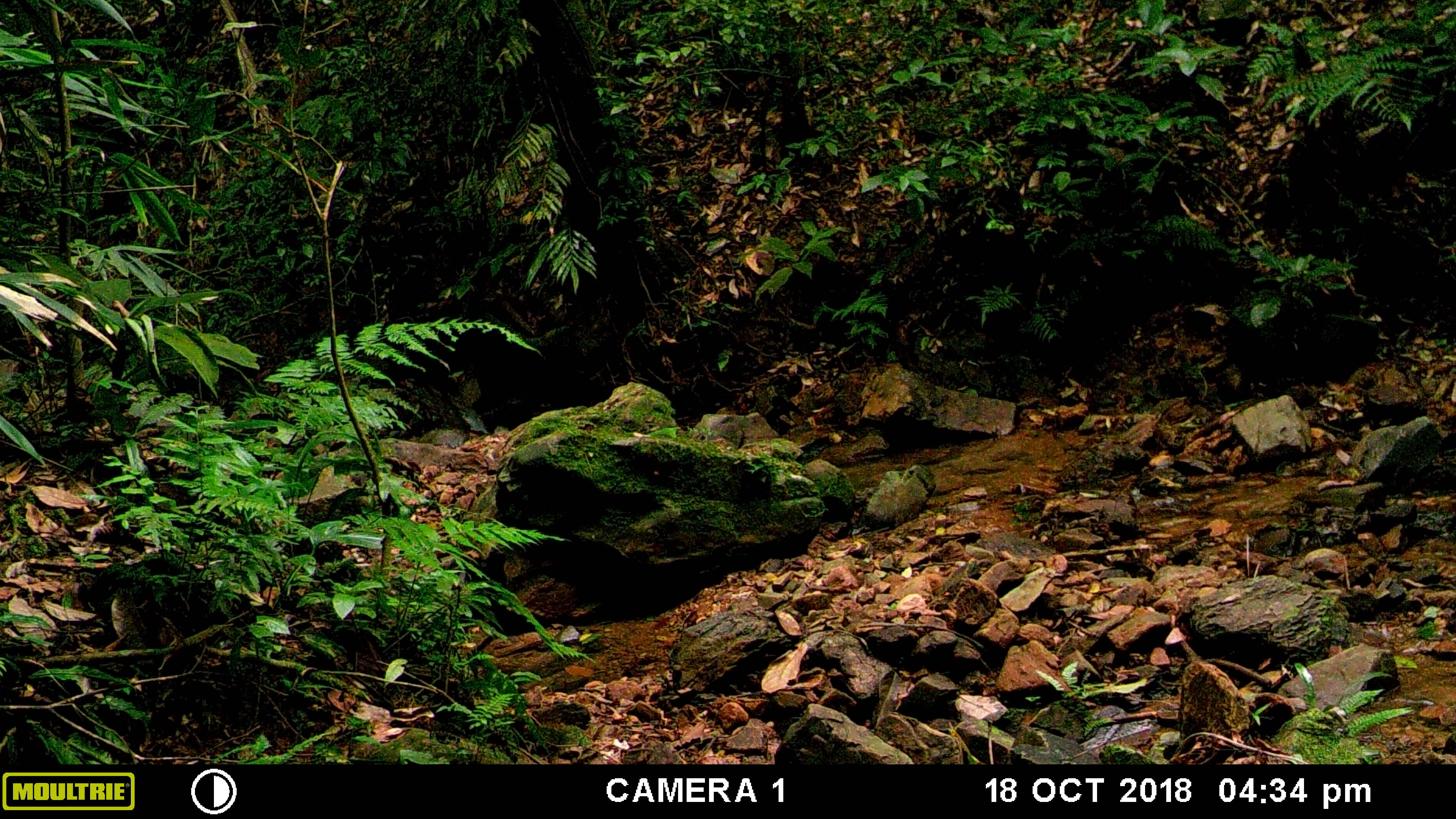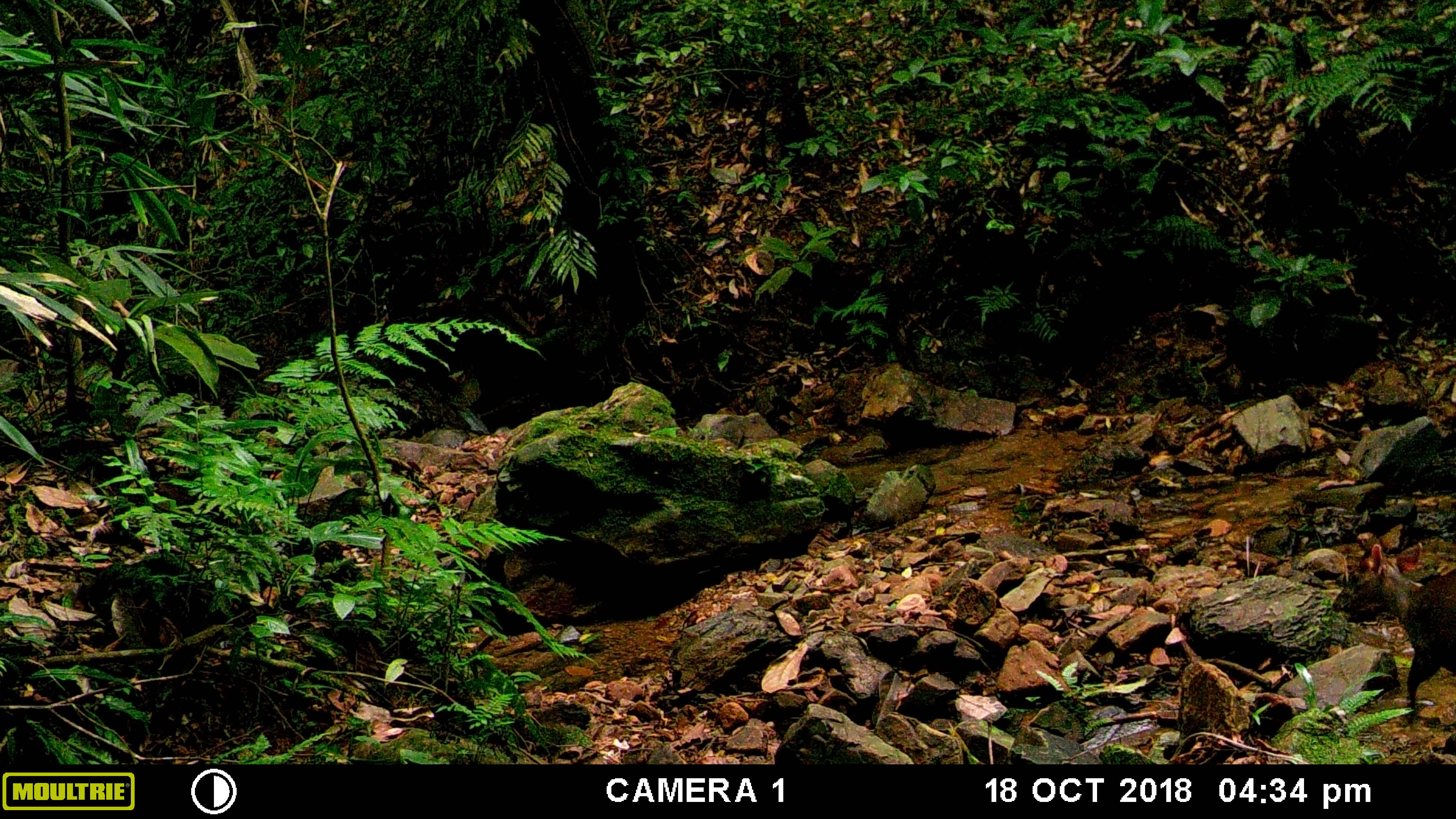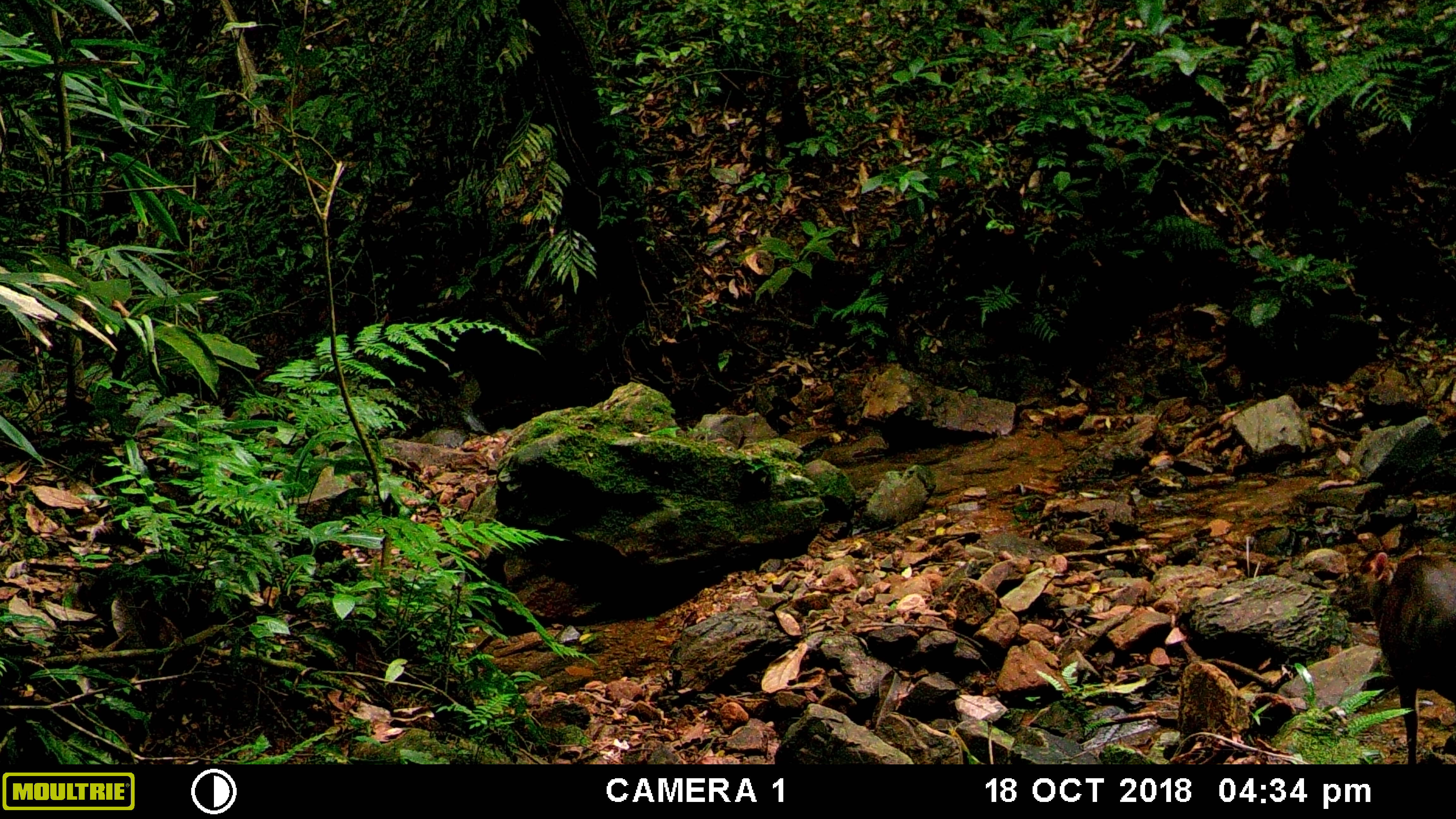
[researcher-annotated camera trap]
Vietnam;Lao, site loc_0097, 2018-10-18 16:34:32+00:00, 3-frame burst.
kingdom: Animalia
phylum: Chordata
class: Mammalia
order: Artiodactyla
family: Cervidae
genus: Muntiacus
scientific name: Muntiacus rooseveltorum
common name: roosevelt's muntjac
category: roosevelts muntjac group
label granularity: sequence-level